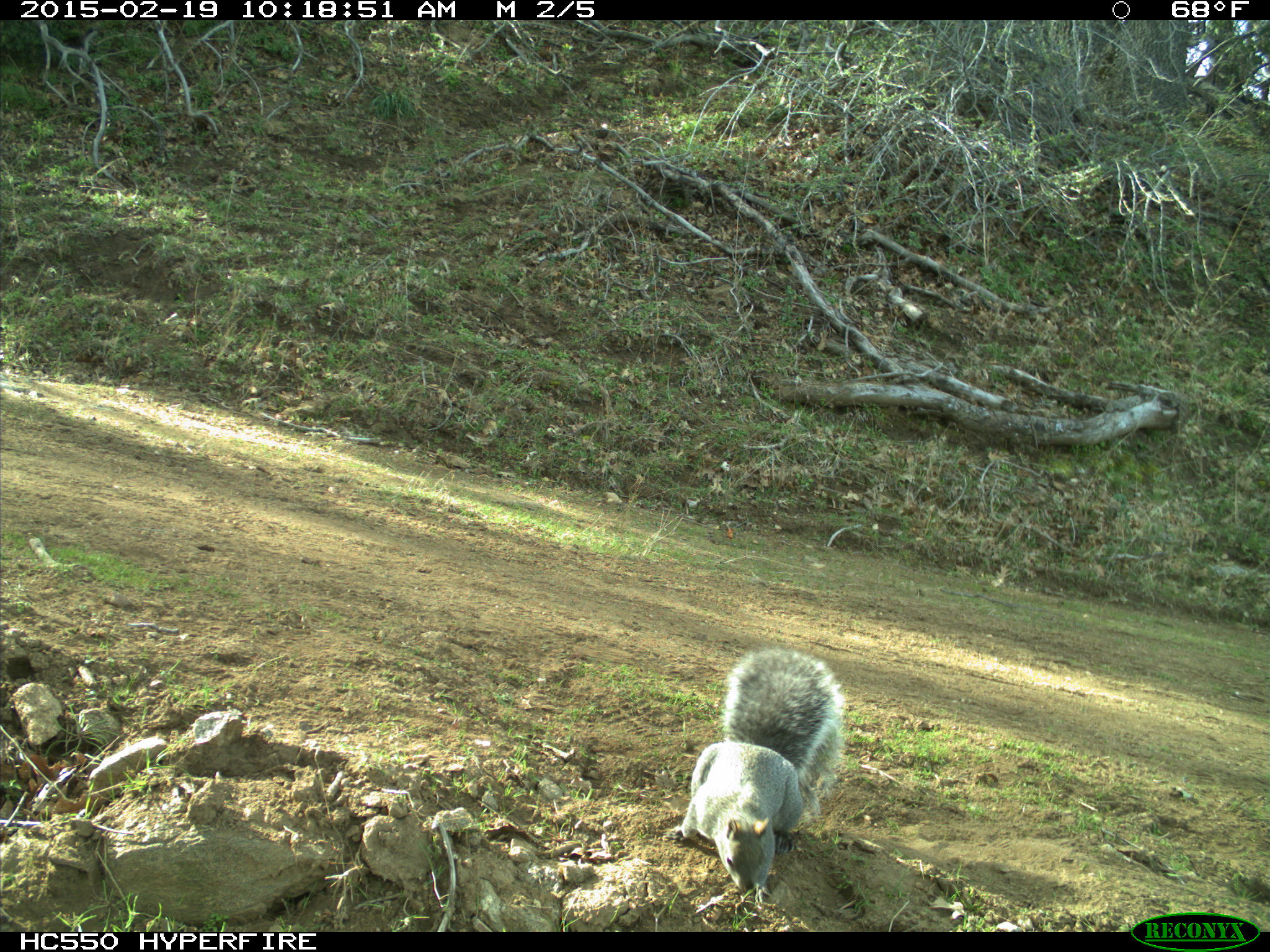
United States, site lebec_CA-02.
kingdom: Animalia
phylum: Chordata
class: Mammalia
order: Rodentia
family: Sciuridae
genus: Sciurus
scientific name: Sciurus carolinensis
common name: eastern gray squirrel